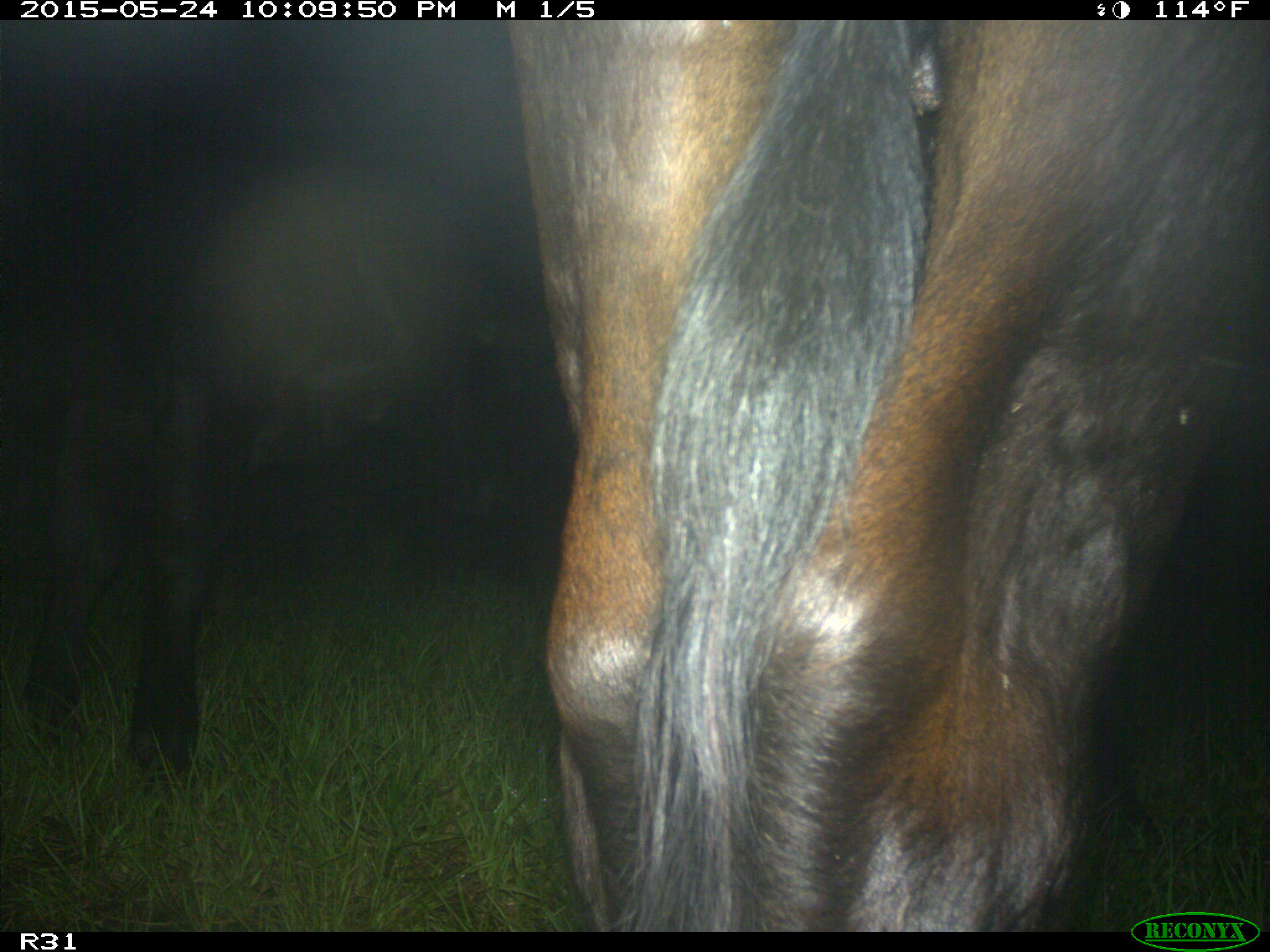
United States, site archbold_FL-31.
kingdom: Animalia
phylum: Chordata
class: Mammalia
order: Artiodactyla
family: Bovidae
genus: Bos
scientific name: Bos taurus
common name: domestic cow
Bos taurus (domestic cow).